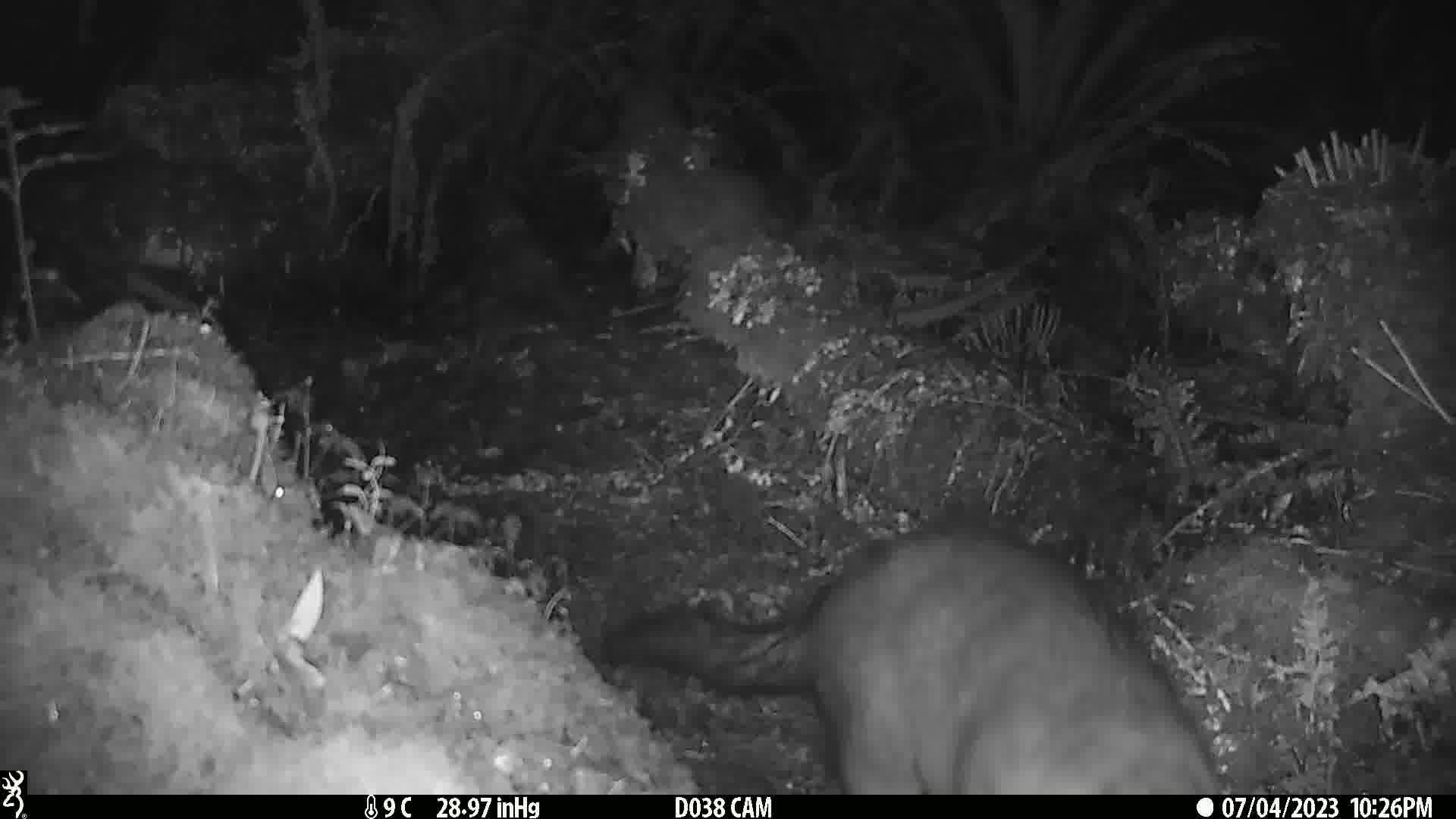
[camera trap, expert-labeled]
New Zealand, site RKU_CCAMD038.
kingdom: Animalia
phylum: Chordata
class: Mammalia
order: Diprotodontia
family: Phalangeridae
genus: Trichosurus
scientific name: Trichosurus vulpecula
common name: common brushtail possum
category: possum